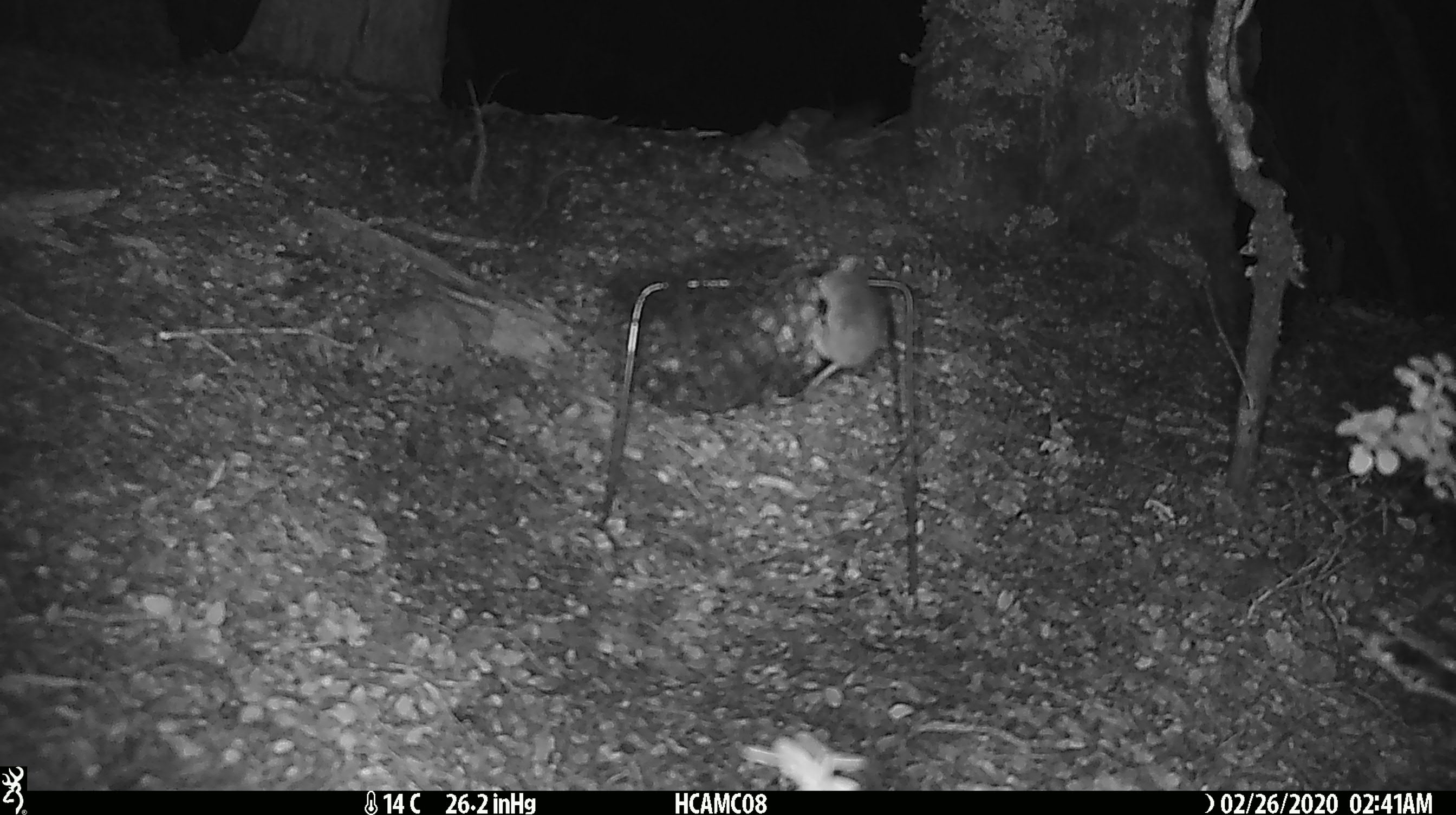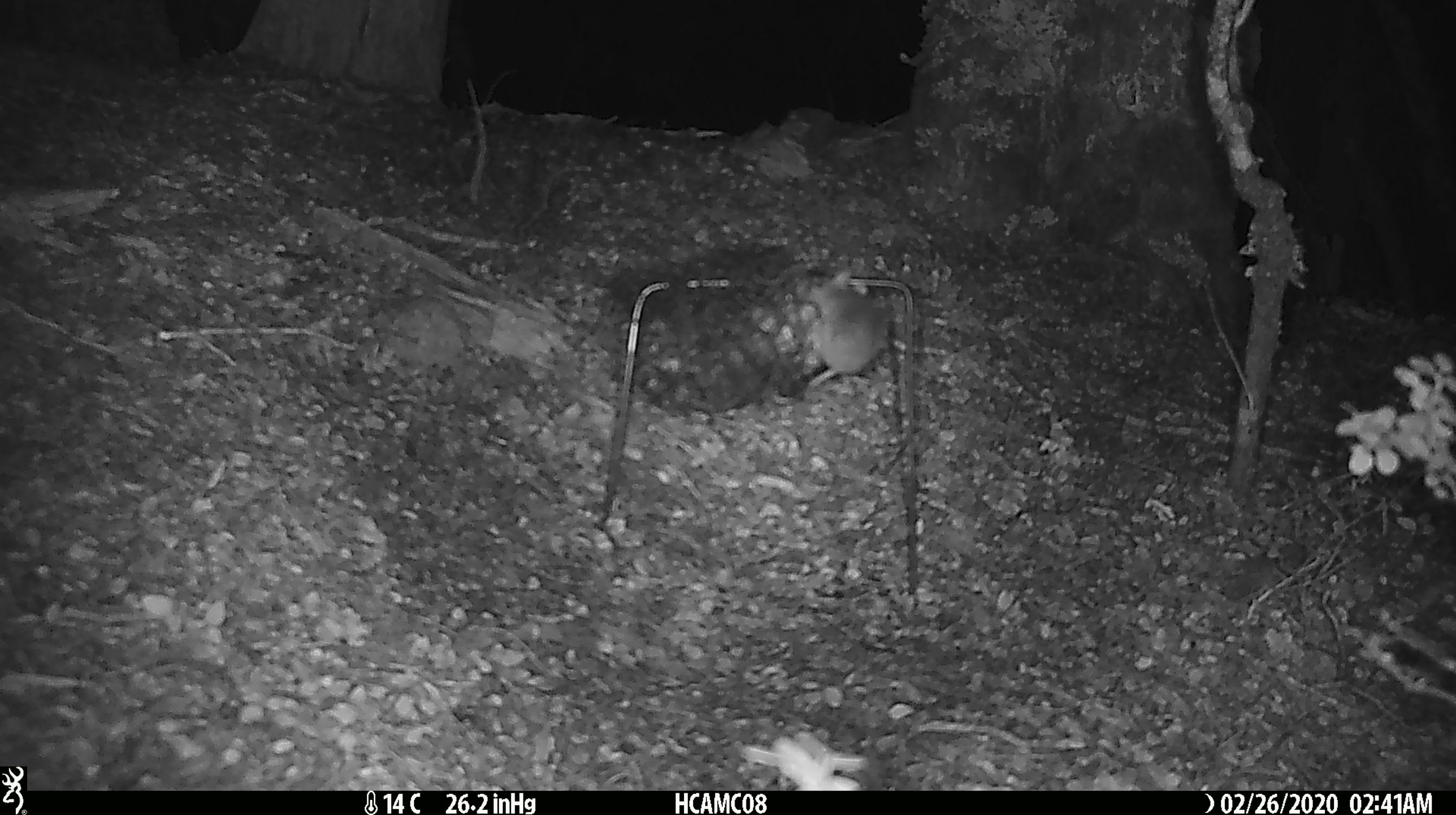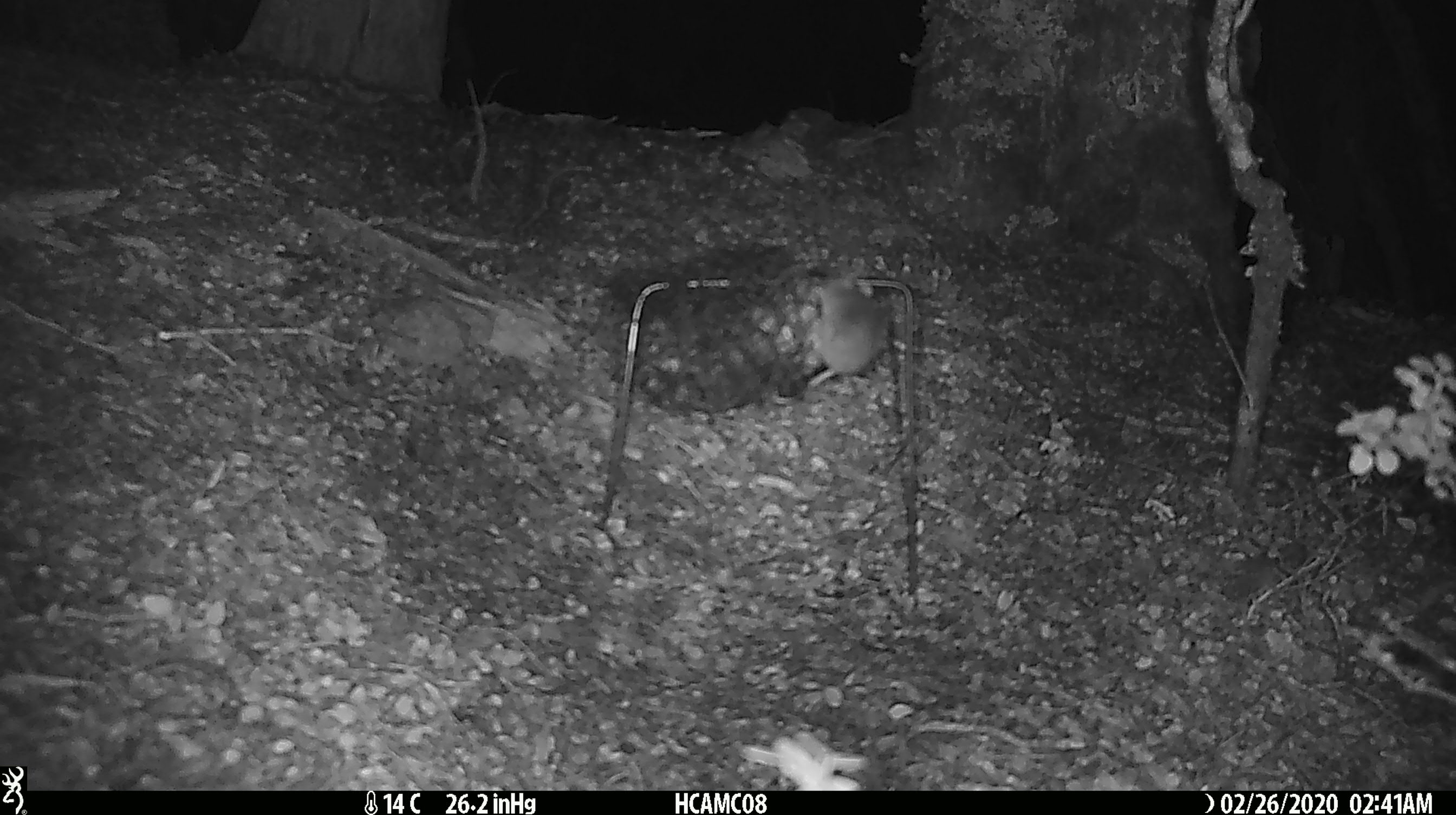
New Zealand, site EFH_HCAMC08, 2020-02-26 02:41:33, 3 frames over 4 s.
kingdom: Animalia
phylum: Chordata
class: Mammalia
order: Rodentia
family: Muridae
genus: Mus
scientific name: Mus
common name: mouse